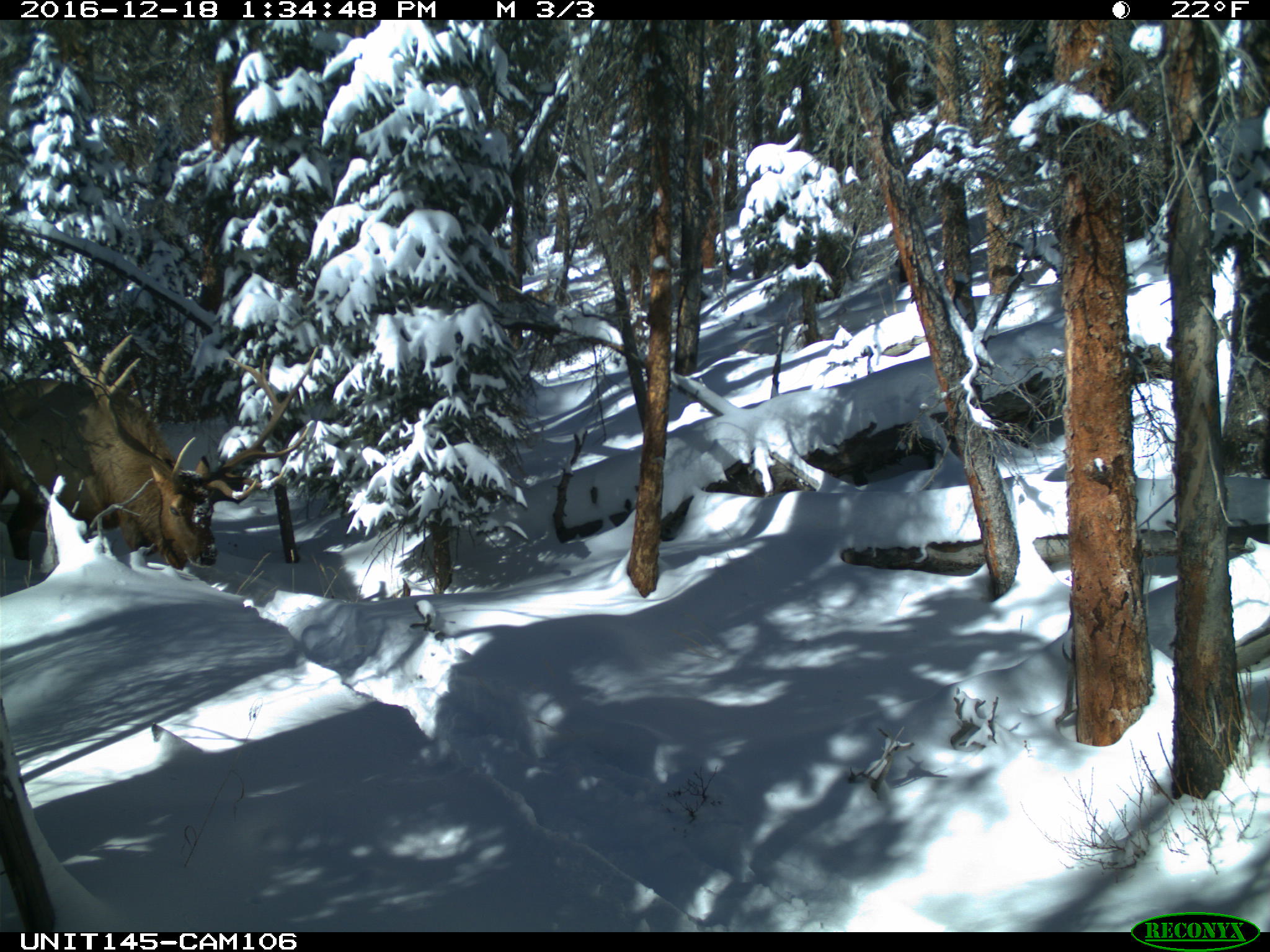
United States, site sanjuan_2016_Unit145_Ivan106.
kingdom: Animalia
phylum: Chordata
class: Mammalia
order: Artiodactyla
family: Cervidae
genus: Cervus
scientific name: Cervus elaphus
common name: red deer